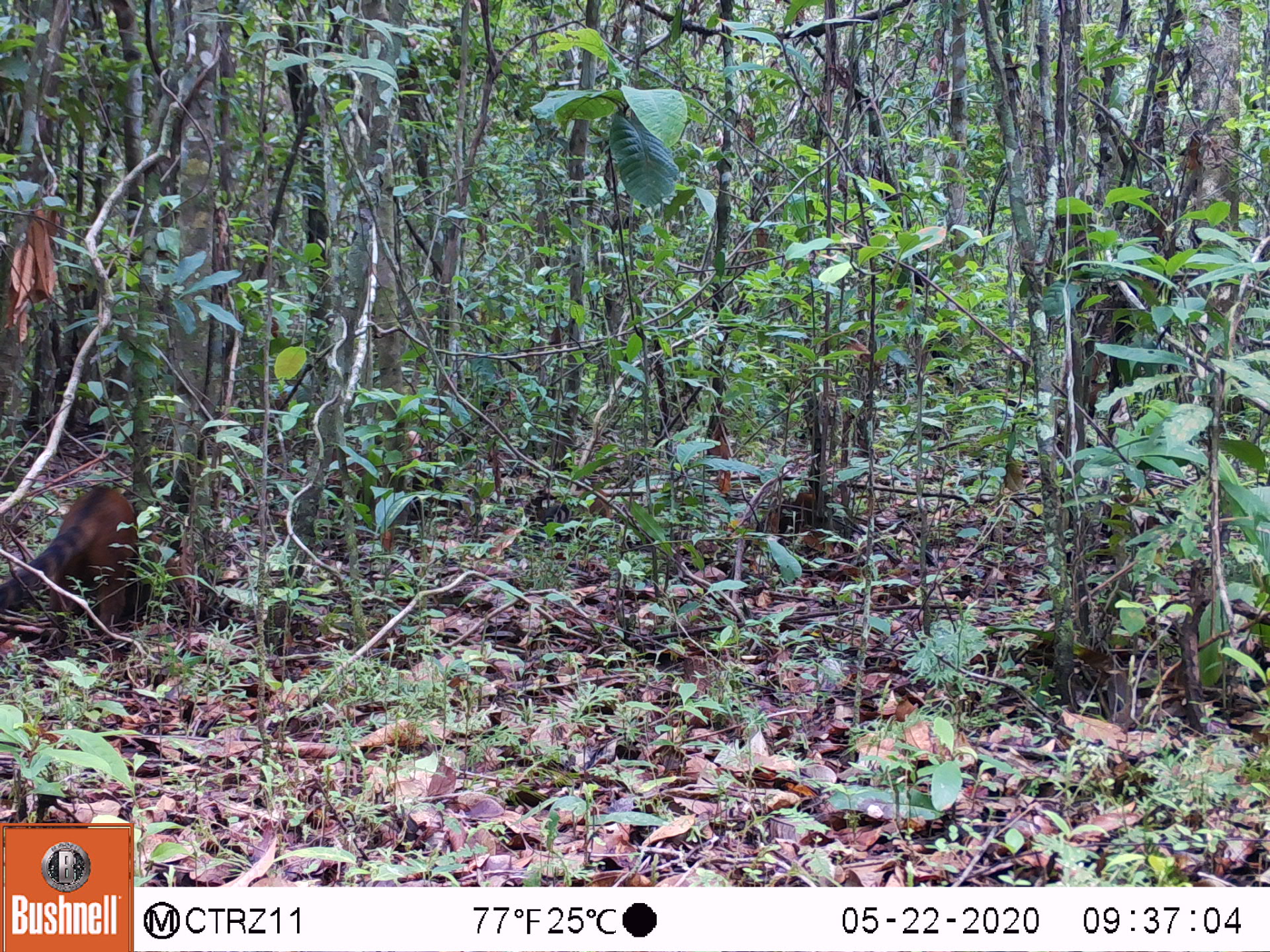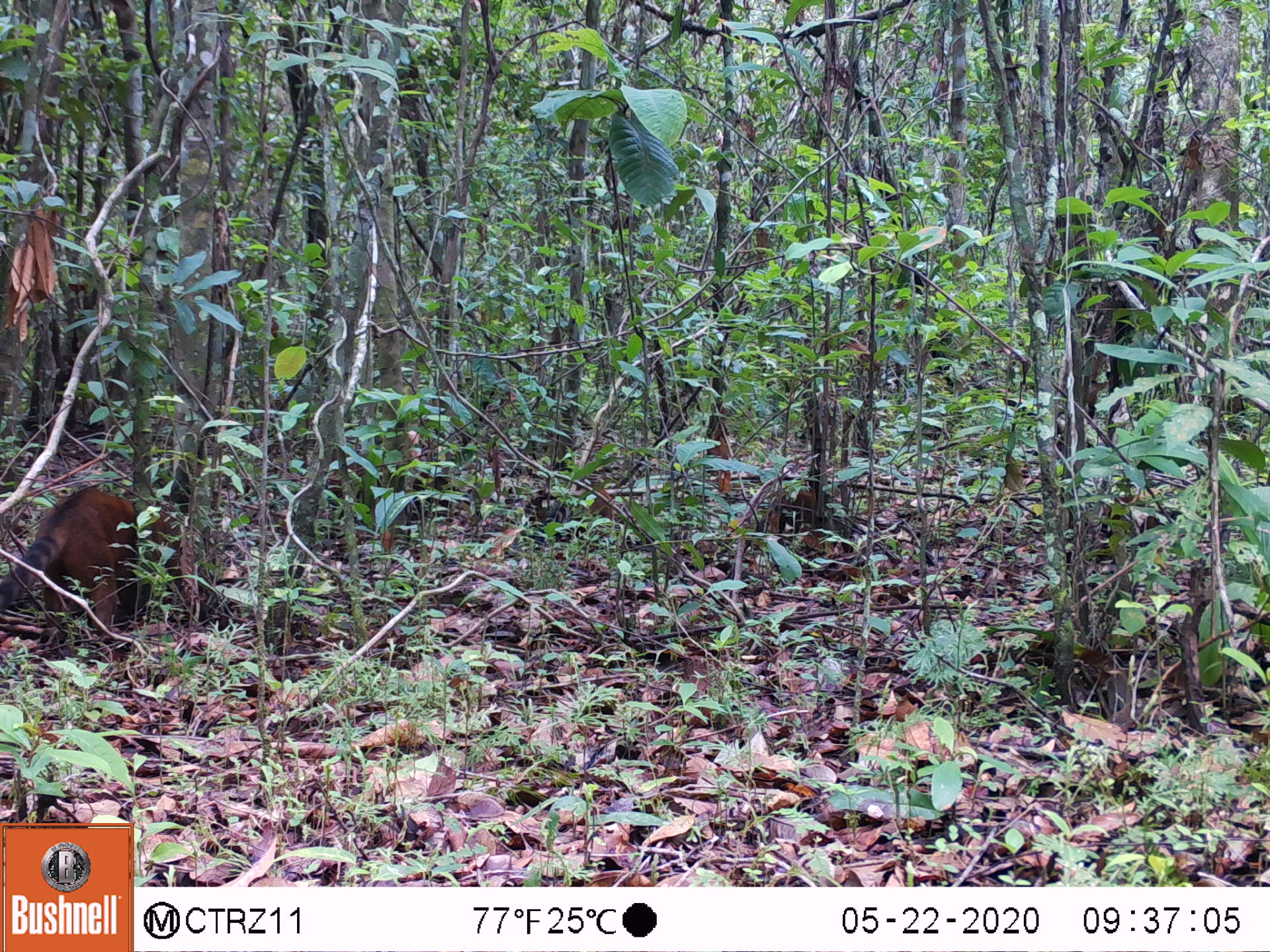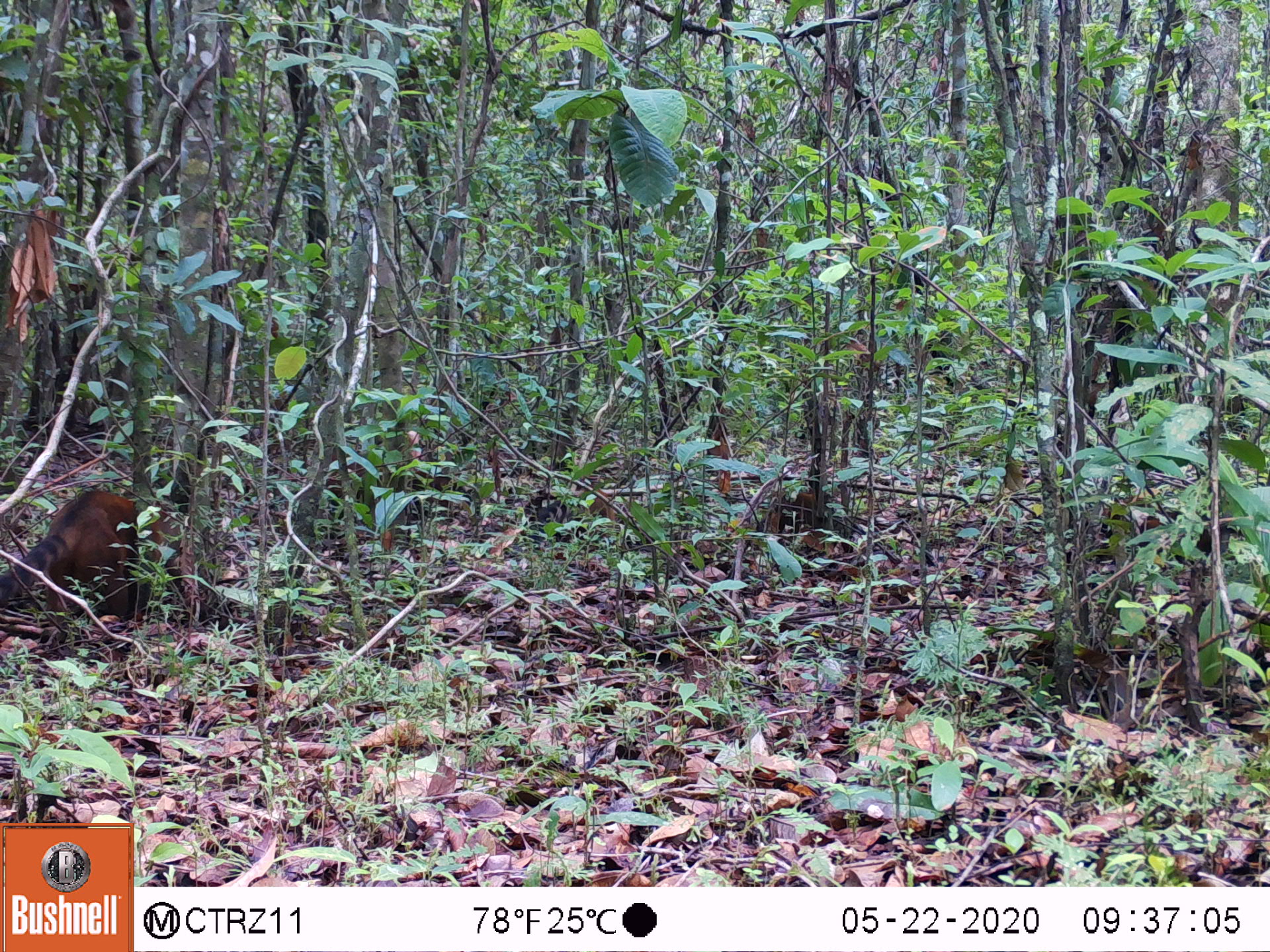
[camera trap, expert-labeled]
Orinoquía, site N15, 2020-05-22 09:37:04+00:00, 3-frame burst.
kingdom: Animalia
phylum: Chordata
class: Mammalia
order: Carnivora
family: Procyonidae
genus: Nasua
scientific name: Nasua nasua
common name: south american coati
South american coati (Nasua nasua).